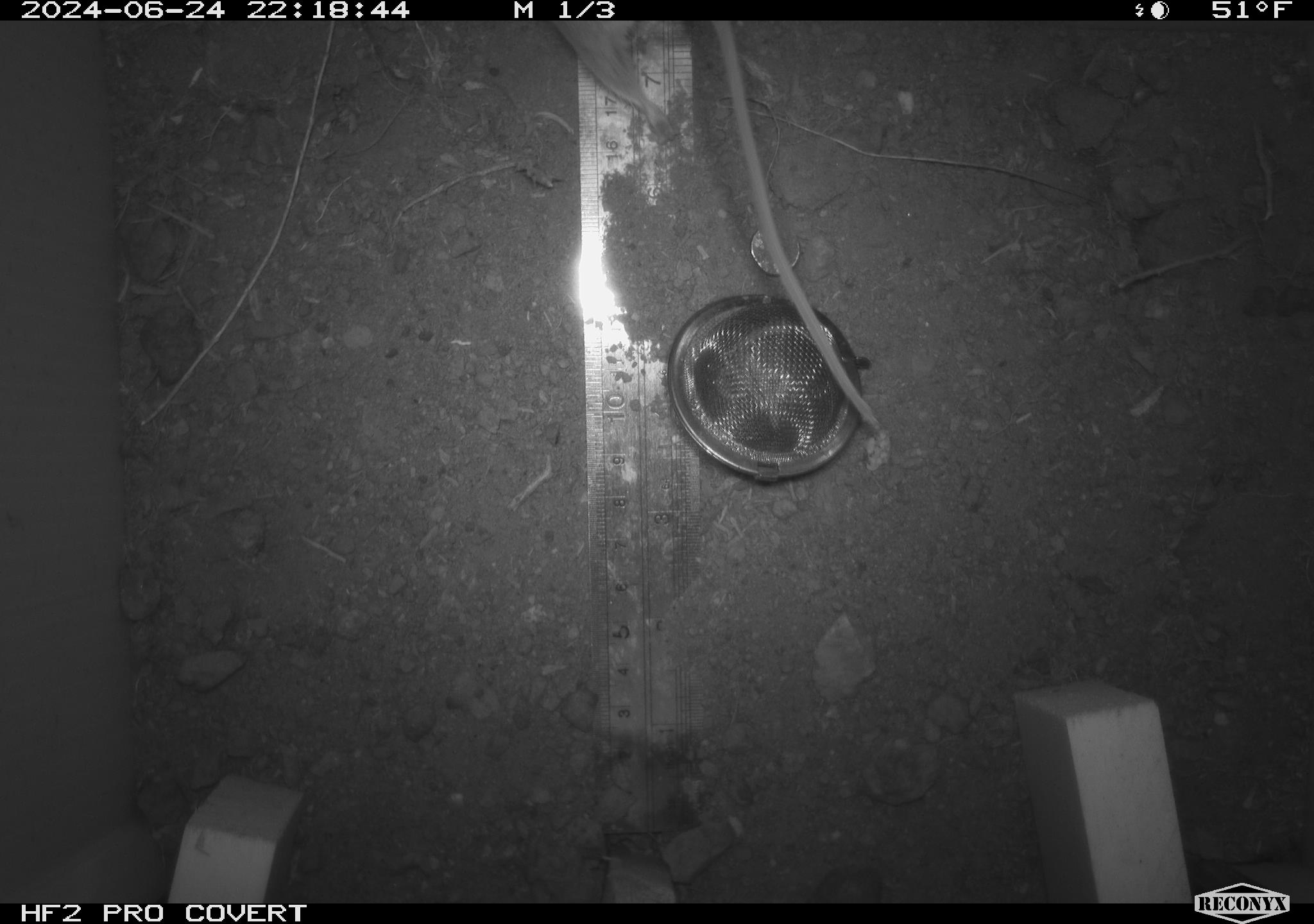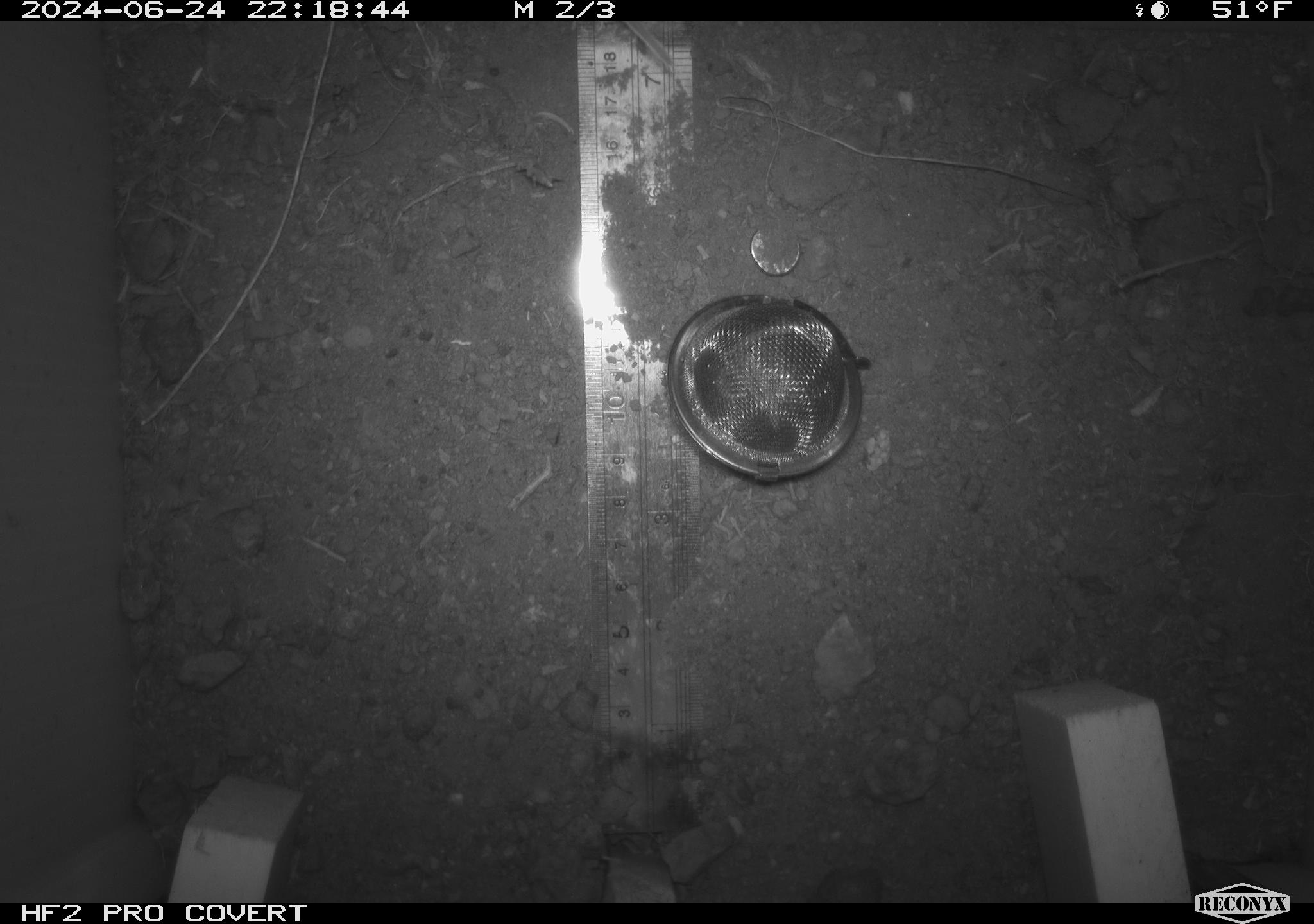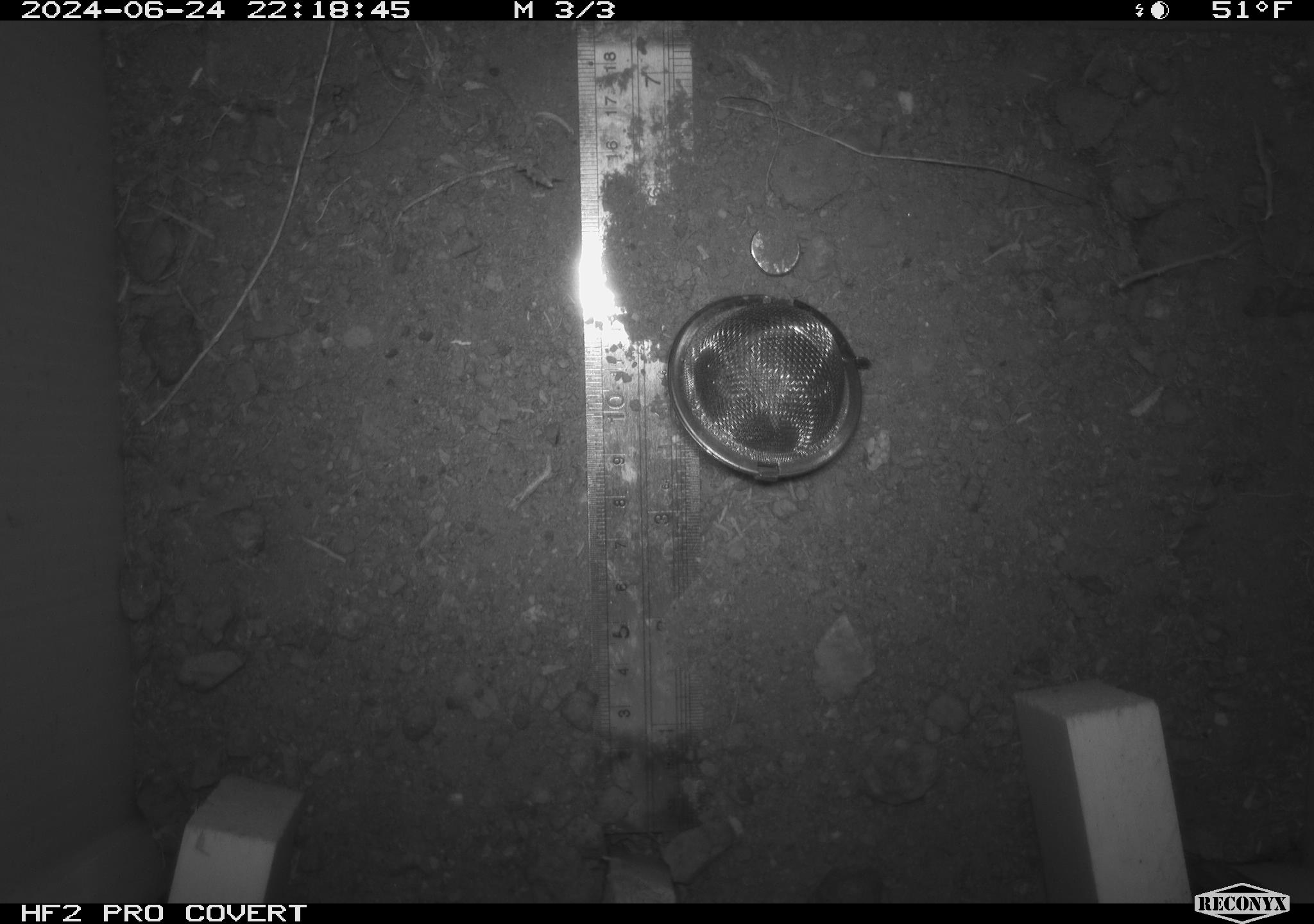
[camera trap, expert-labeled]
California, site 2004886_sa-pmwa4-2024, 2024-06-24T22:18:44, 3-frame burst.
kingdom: Animalia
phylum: Chordata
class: Mammalia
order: Rodentia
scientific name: Rodentia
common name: mouse species